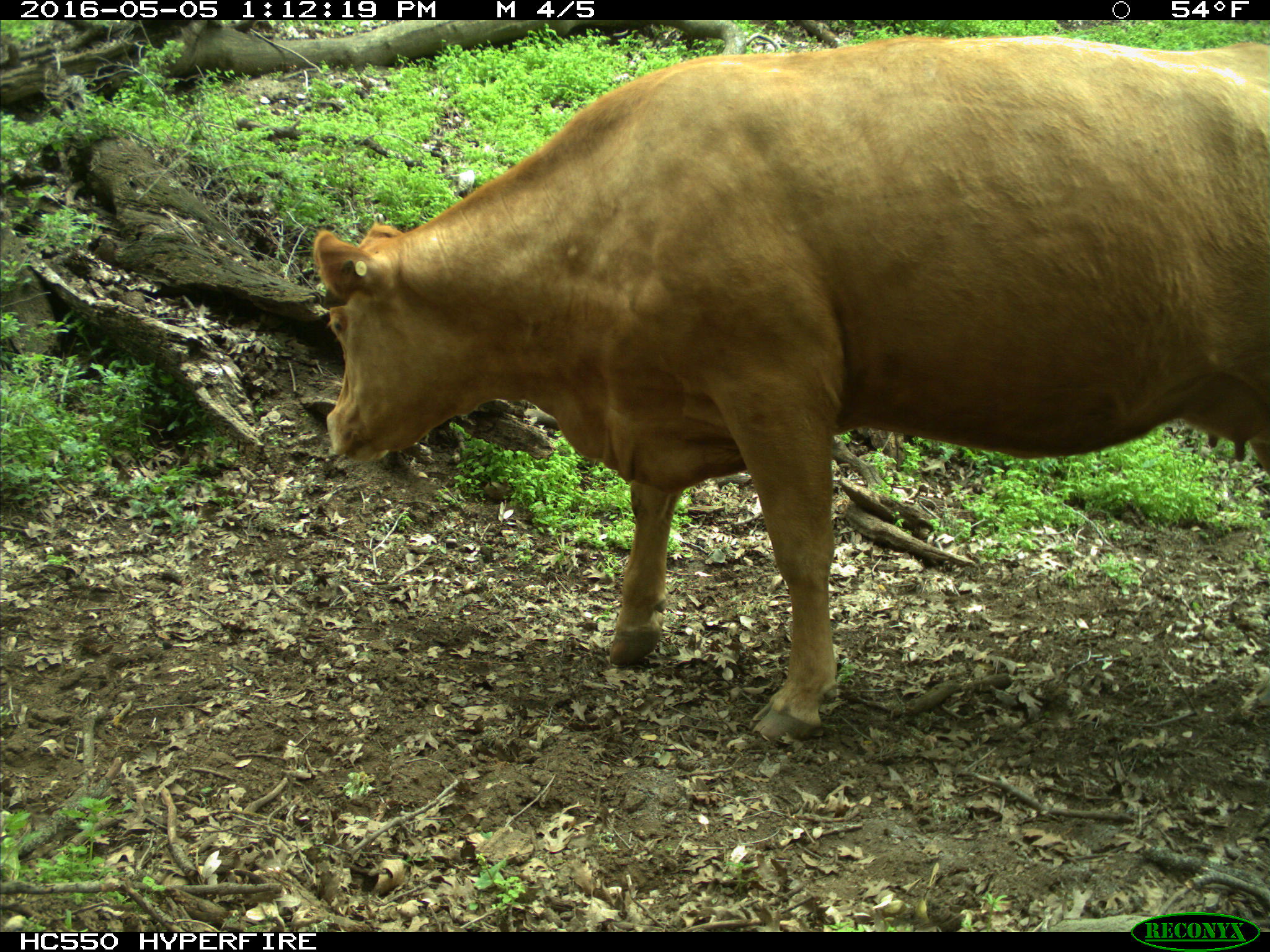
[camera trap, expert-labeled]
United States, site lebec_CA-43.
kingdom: Animalia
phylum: Chordata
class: Mammalia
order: Artiodactyla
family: Bovidae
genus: Bos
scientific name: Bos taurus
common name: domestic cow